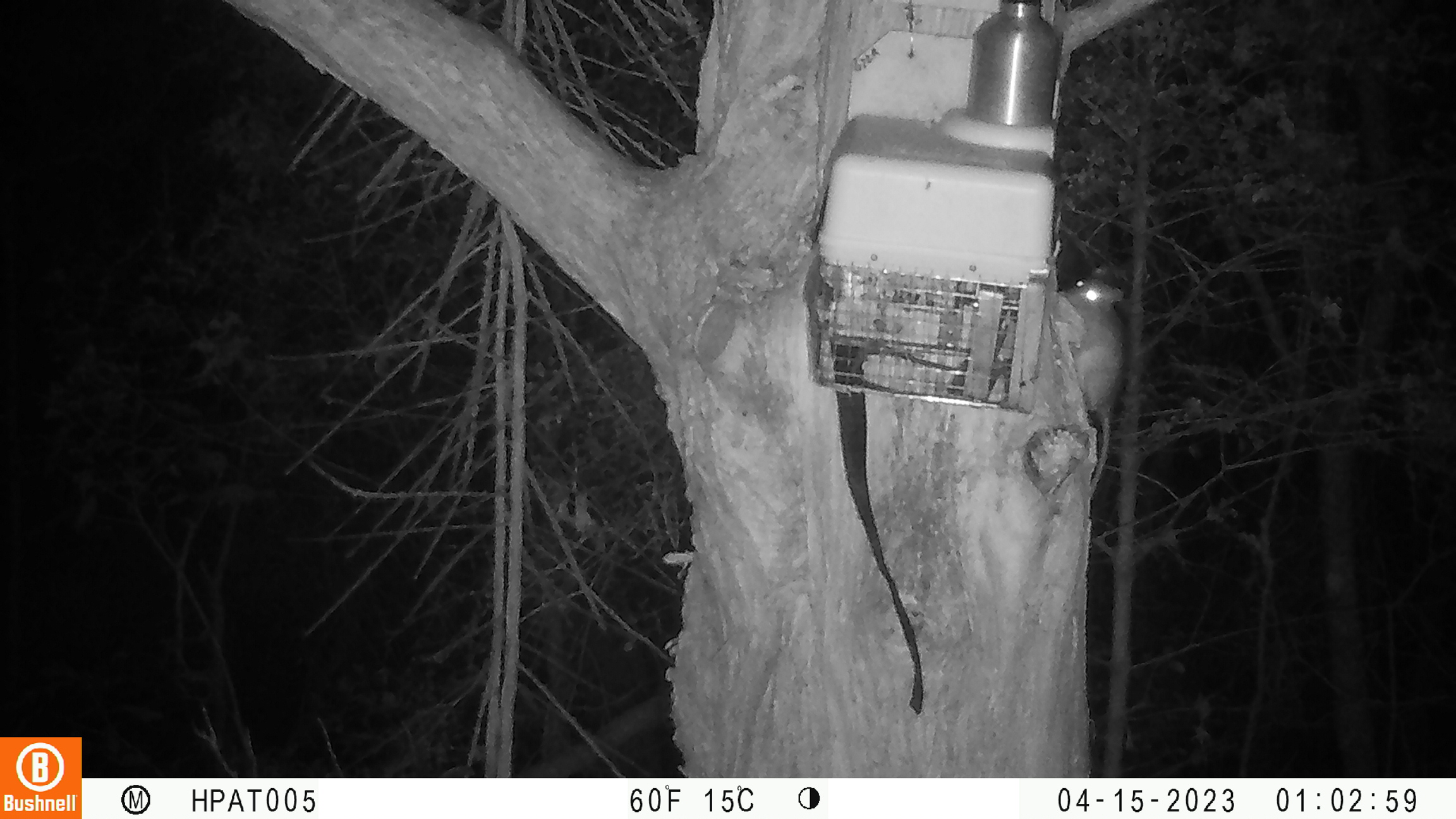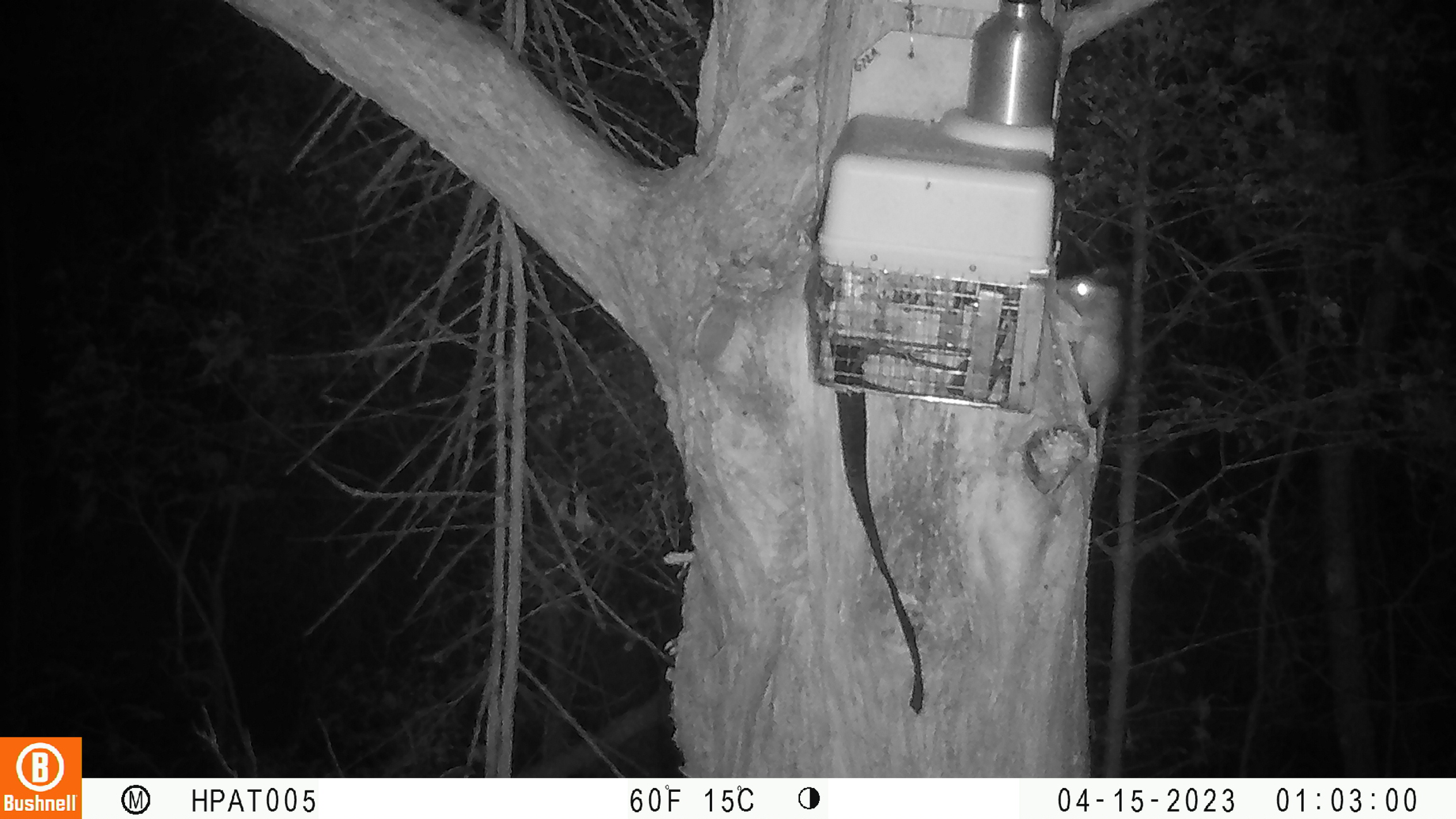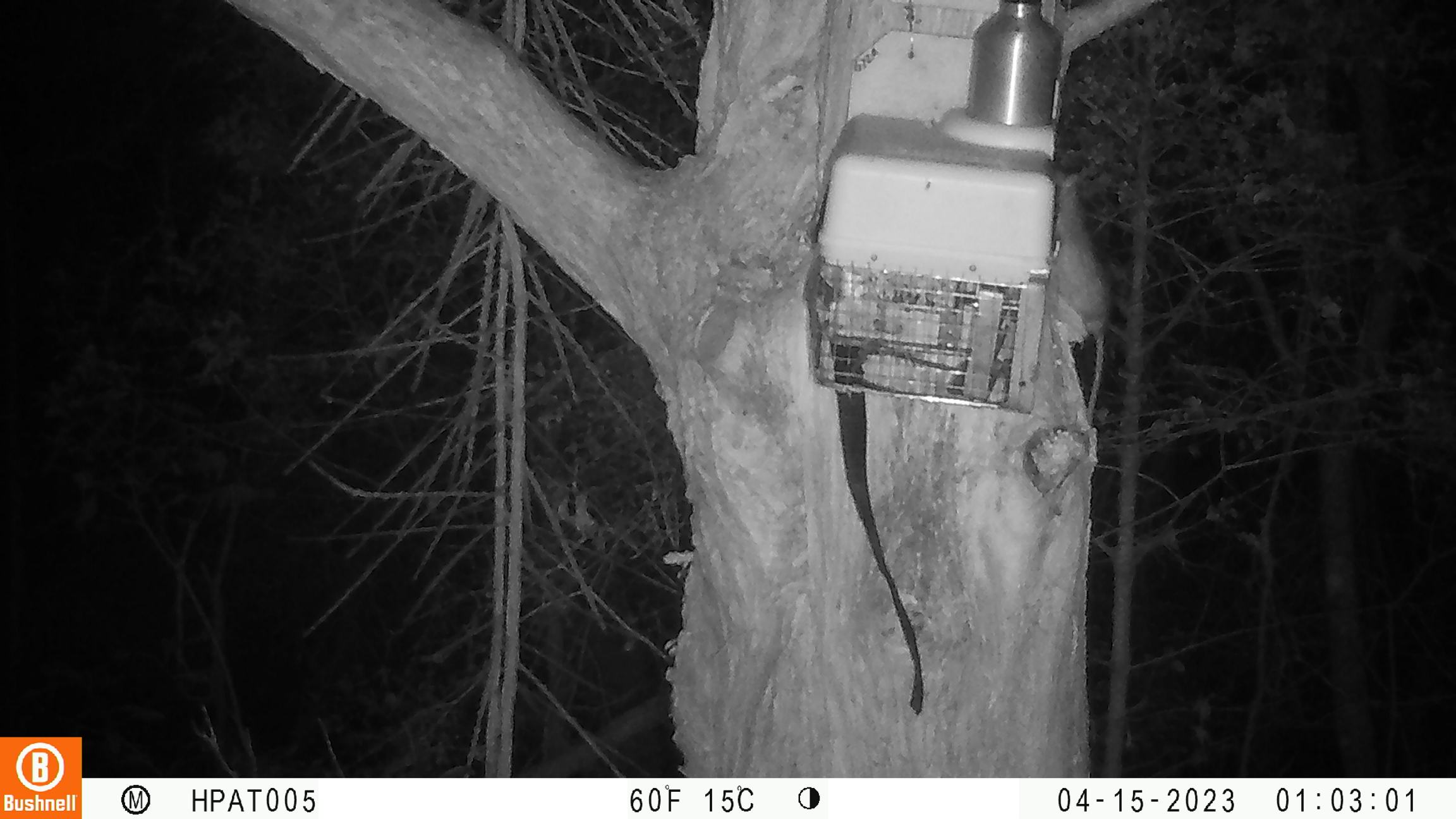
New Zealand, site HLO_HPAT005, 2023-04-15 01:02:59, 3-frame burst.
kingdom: Animalia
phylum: Chordata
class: Mammalia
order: Rodentia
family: Muridae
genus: Rattus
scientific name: Rattus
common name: rat